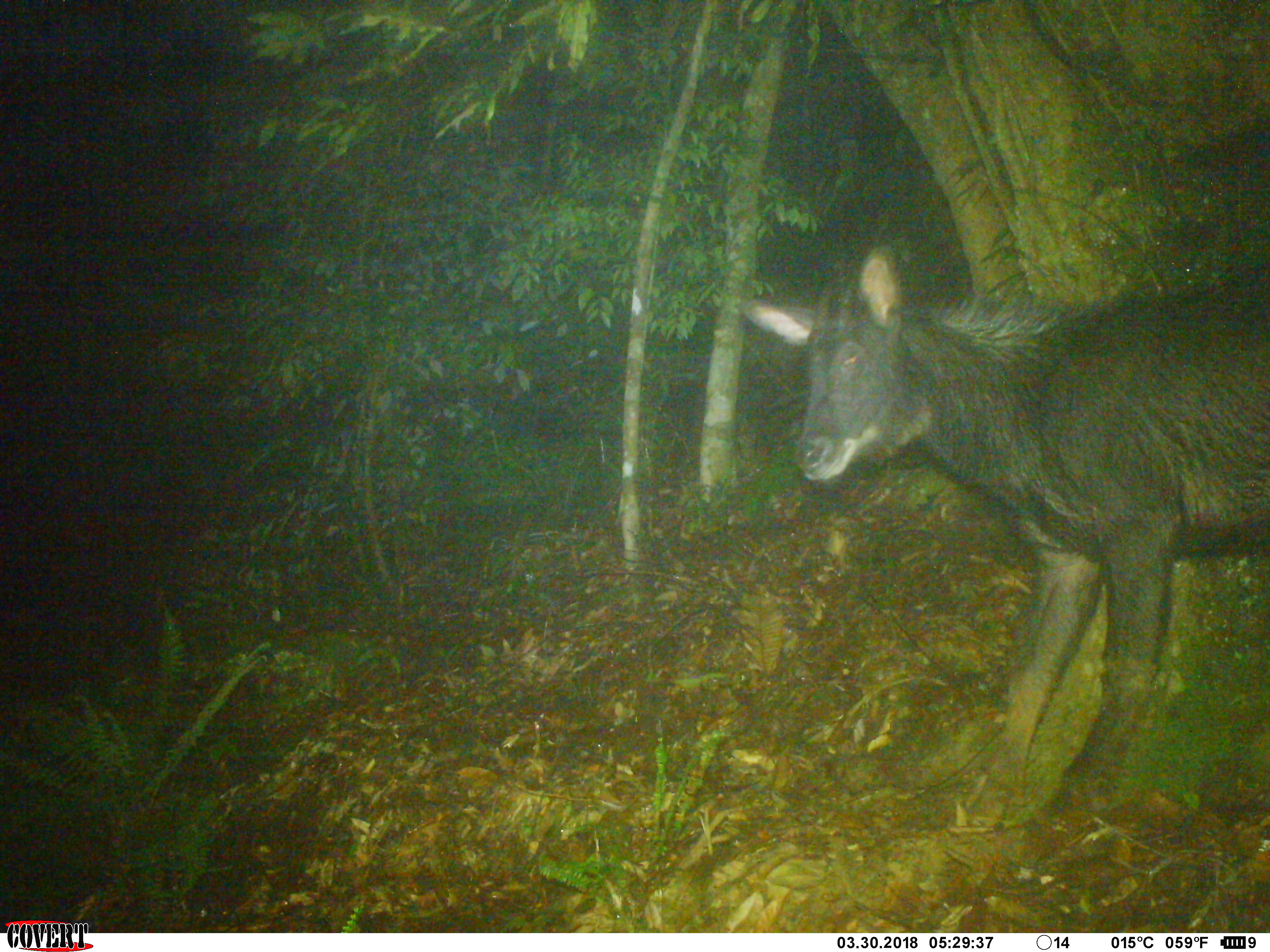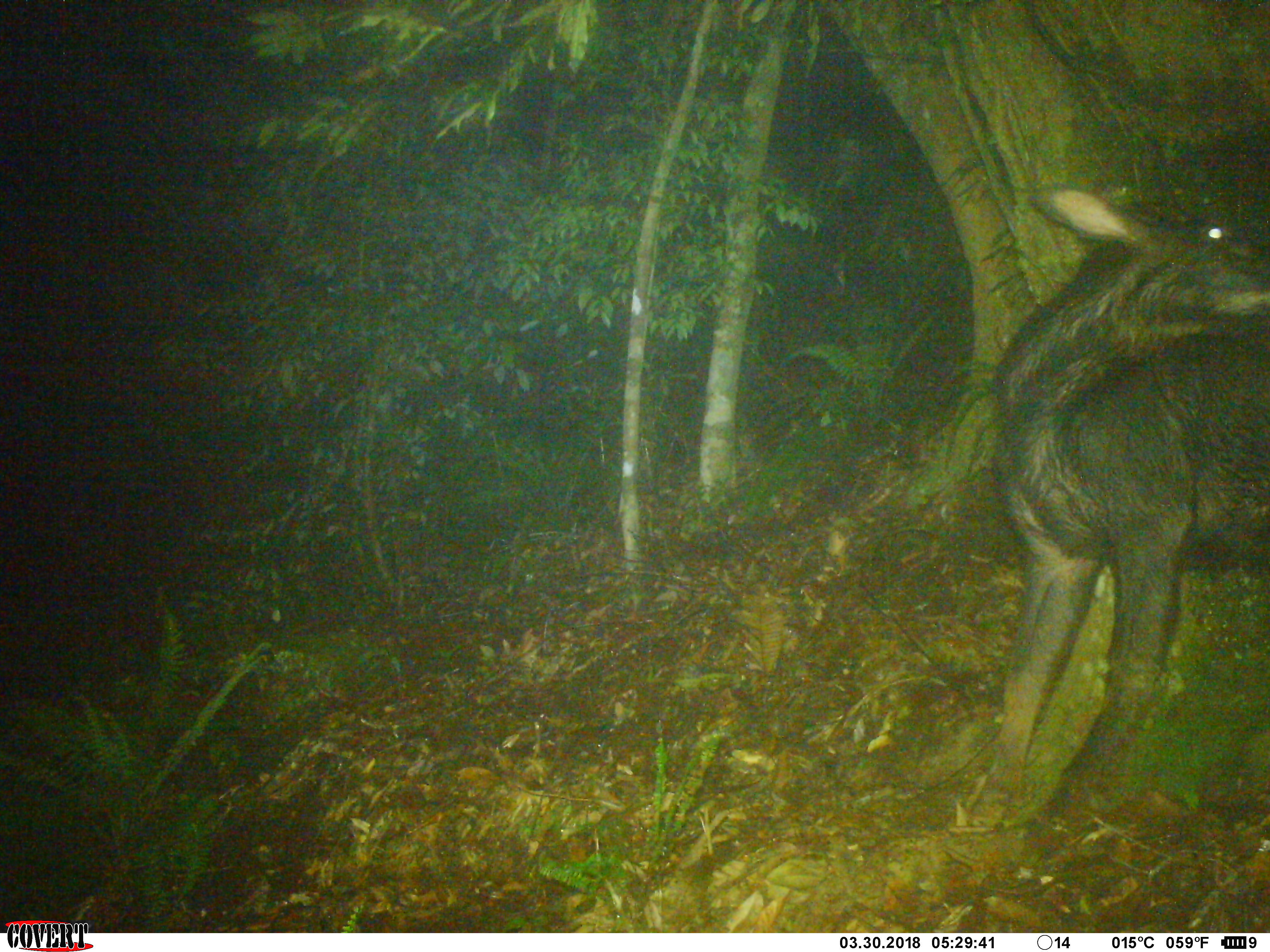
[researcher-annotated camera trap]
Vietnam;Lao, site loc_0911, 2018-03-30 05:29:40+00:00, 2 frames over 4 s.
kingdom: Animalia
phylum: Chordata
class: Mammalia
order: Artiodactyla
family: Bovidae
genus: Capricornis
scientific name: Capricornis sumatraensis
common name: chinese serow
Chinese serow (Capricornis sumatraensis). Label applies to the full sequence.